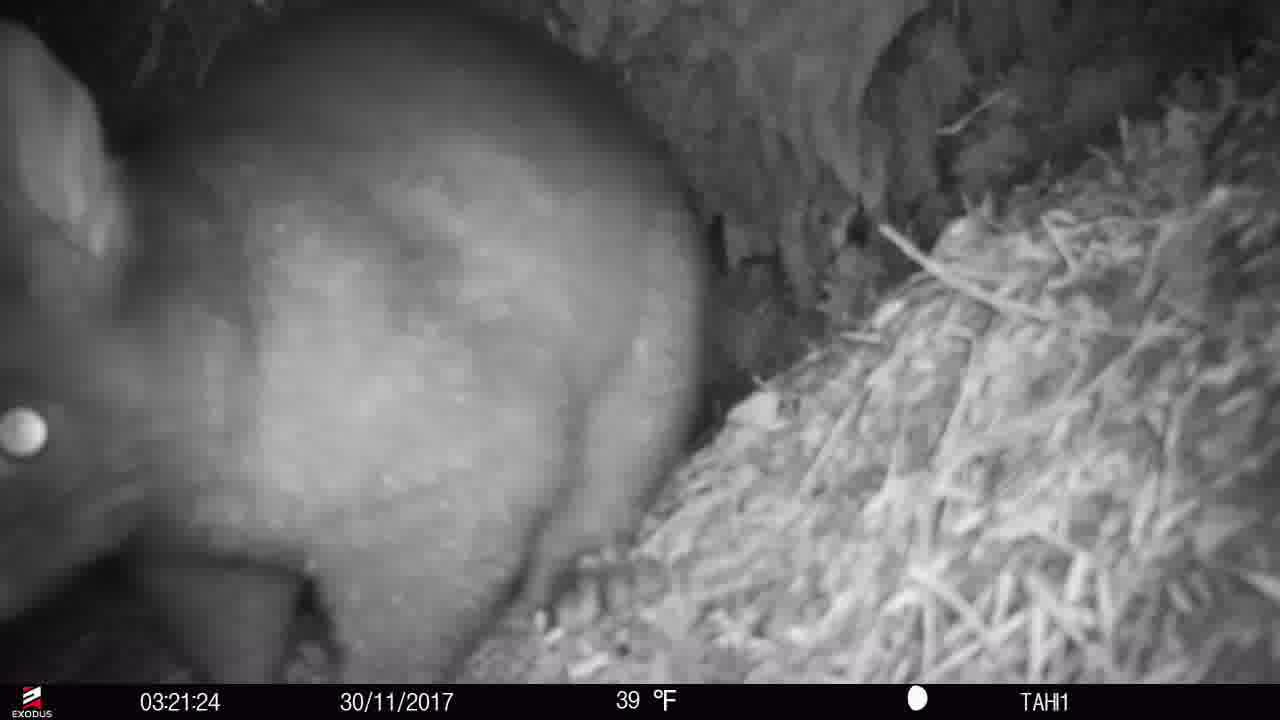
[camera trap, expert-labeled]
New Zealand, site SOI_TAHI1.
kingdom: Animalia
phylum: Chordata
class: Mammalia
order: Diprotodontia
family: Phalangeridae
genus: Trichosurus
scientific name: Trichosurus vulpecula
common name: common brushtail possum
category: possum